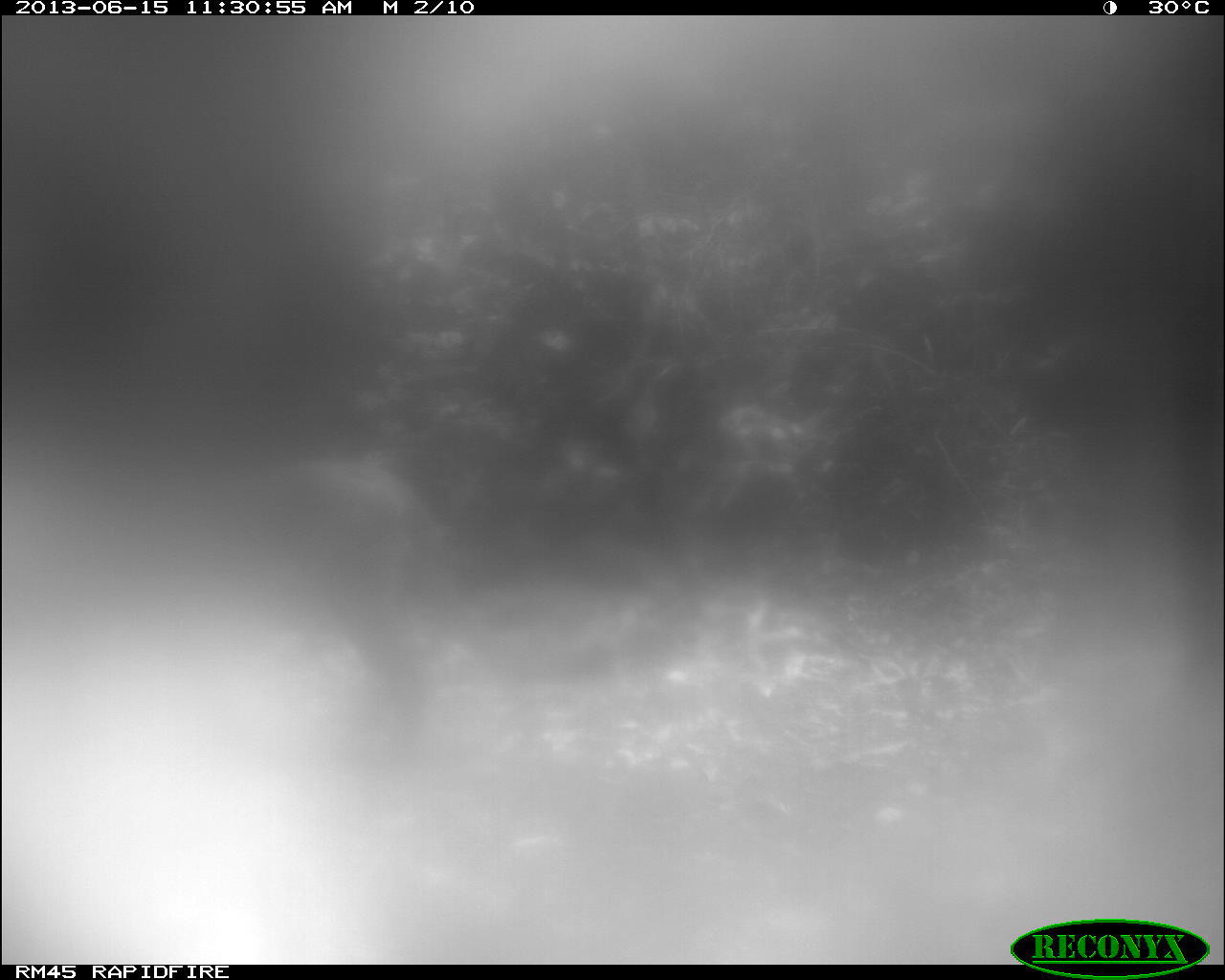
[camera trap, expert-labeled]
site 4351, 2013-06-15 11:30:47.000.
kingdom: Animalia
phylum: Chordata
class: Mammalia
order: Carnivora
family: Felidae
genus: Puma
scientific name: Puma concolor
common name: mountain lion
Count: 2.